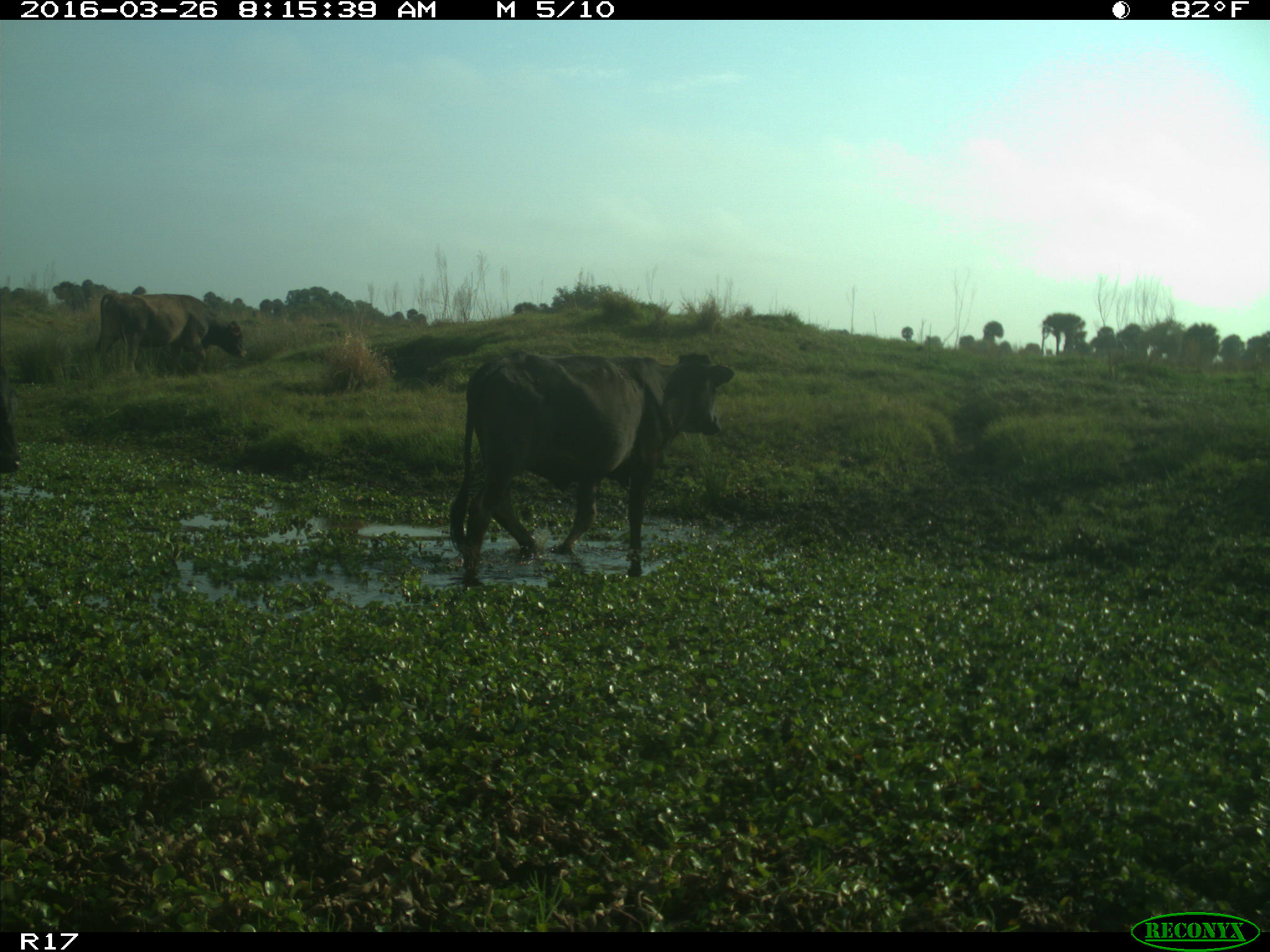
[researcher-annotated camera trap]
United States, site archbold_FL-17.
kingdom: Animalia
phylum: Chordata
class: Mammalia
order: Artiodactyla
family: Bovidae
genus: Bos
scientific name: Bos taurus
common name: domestic cow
Bos taurus (domestic cow).